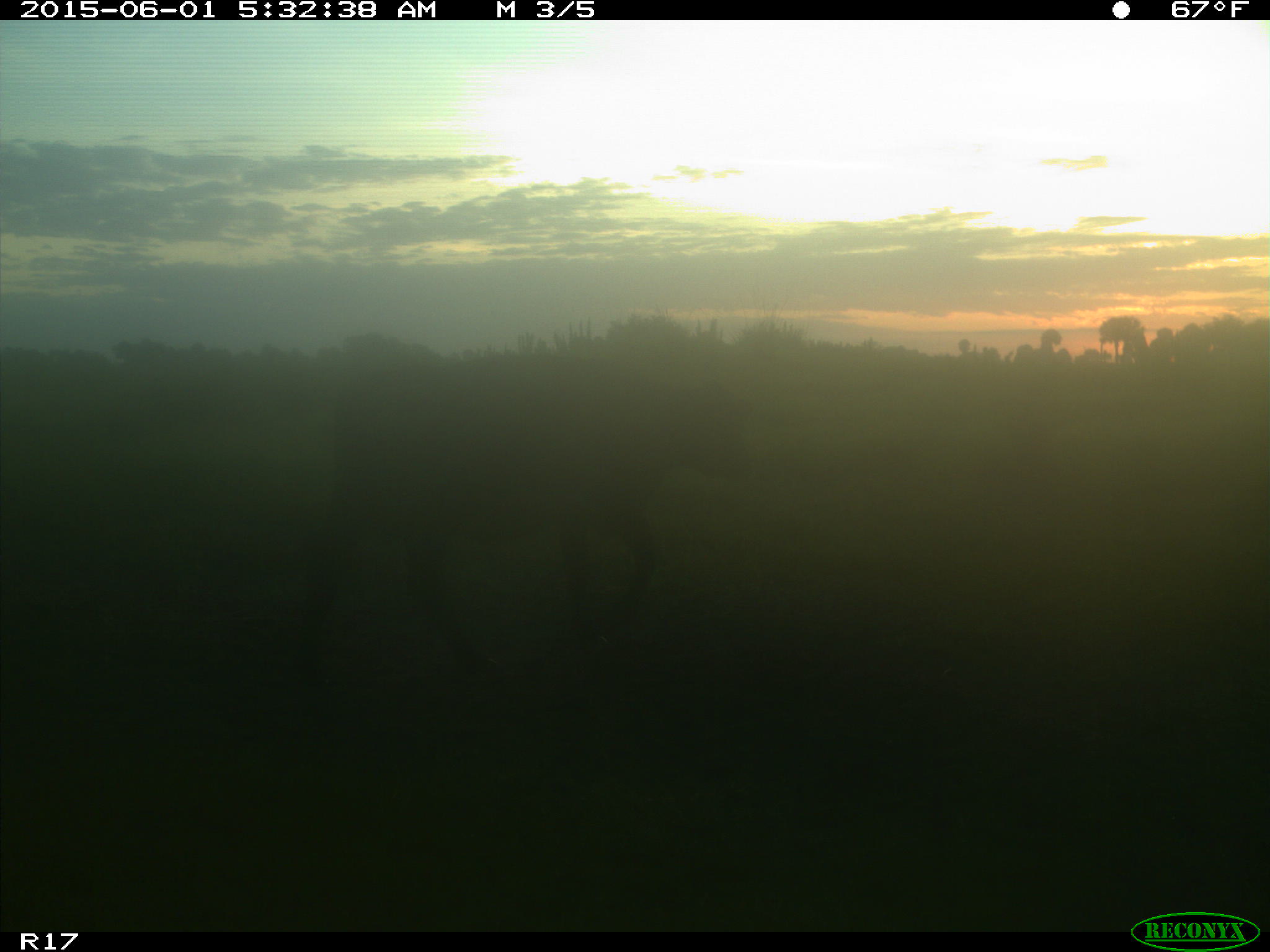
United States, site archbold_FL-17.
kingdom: Animalia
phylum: Chordata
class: Mammalia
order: Artiodactyla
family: Bovidae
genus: Bos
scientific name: Bos taurus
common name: domestic cow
Bos taurus (domestic cow).